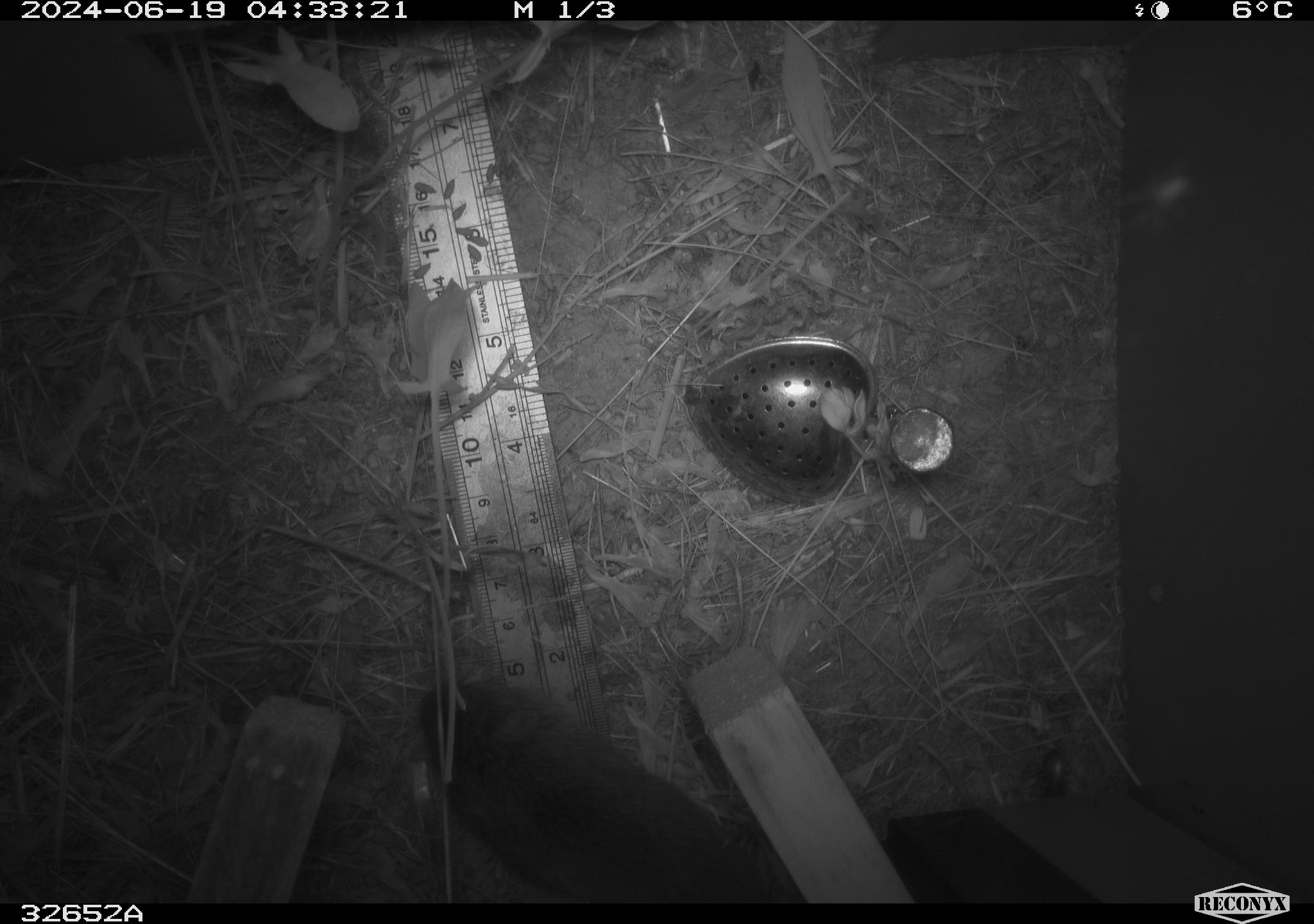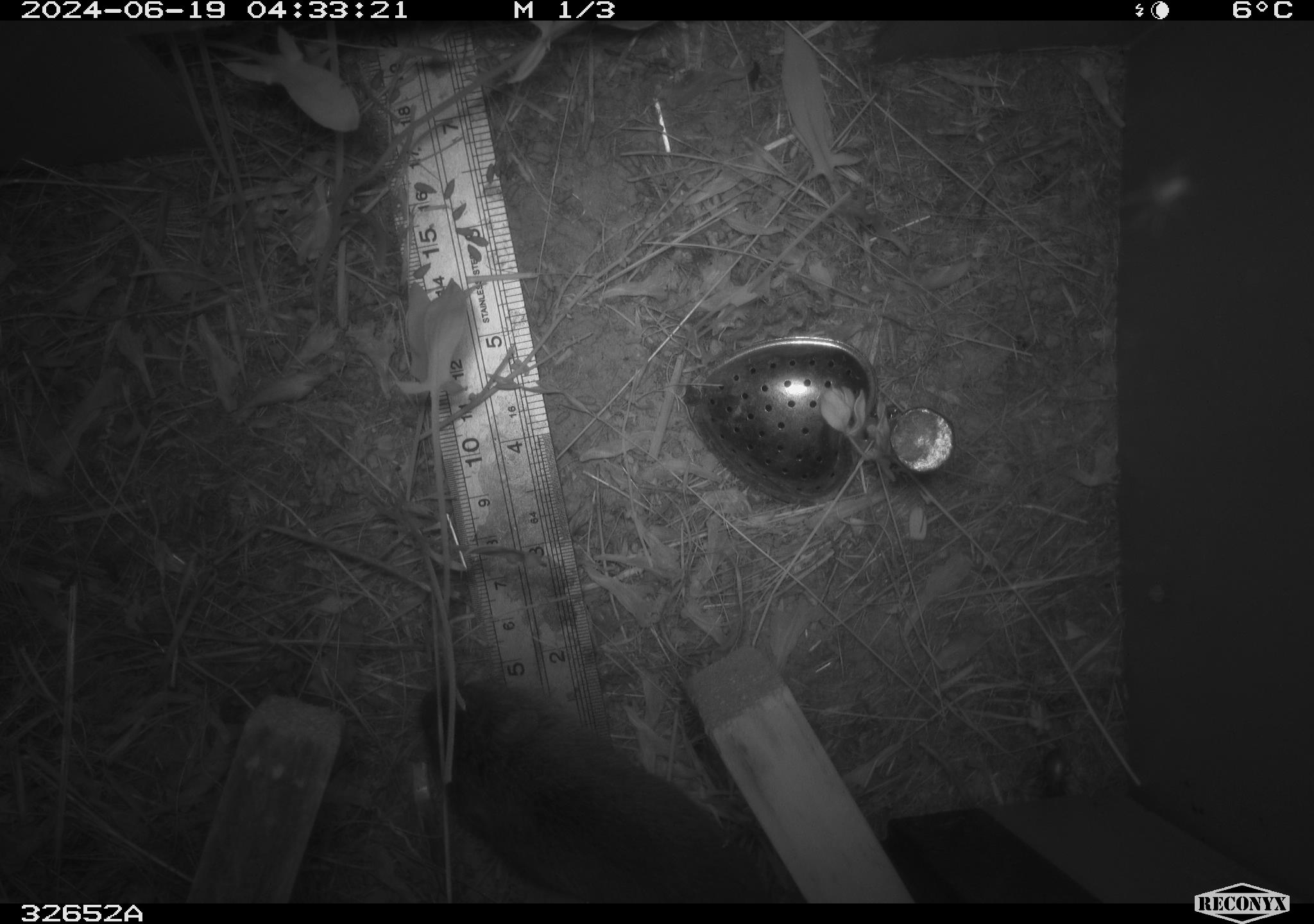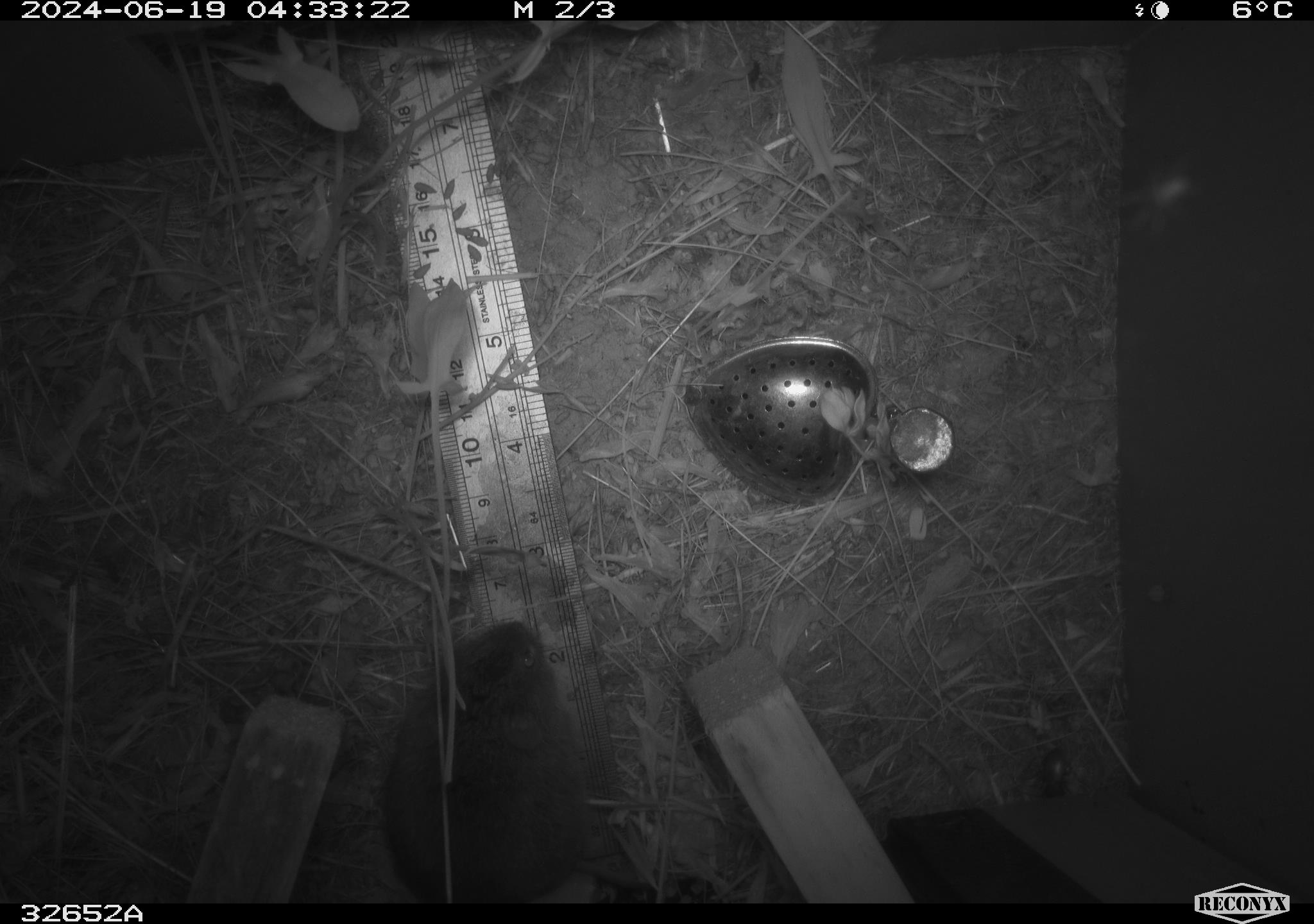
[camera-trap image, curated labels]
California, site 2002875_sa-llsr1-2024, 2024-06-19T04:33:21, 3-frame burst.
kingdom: Animalia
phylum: Chordata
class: Mammalia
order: Rodentia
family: Cricetidae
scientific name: Arvicolinae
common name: voles, lemmings, and muskrats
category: arvicolinae subfamily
Arvicolinae subfamily (voles, lemmings, and muskrats) (Arvicolinae).